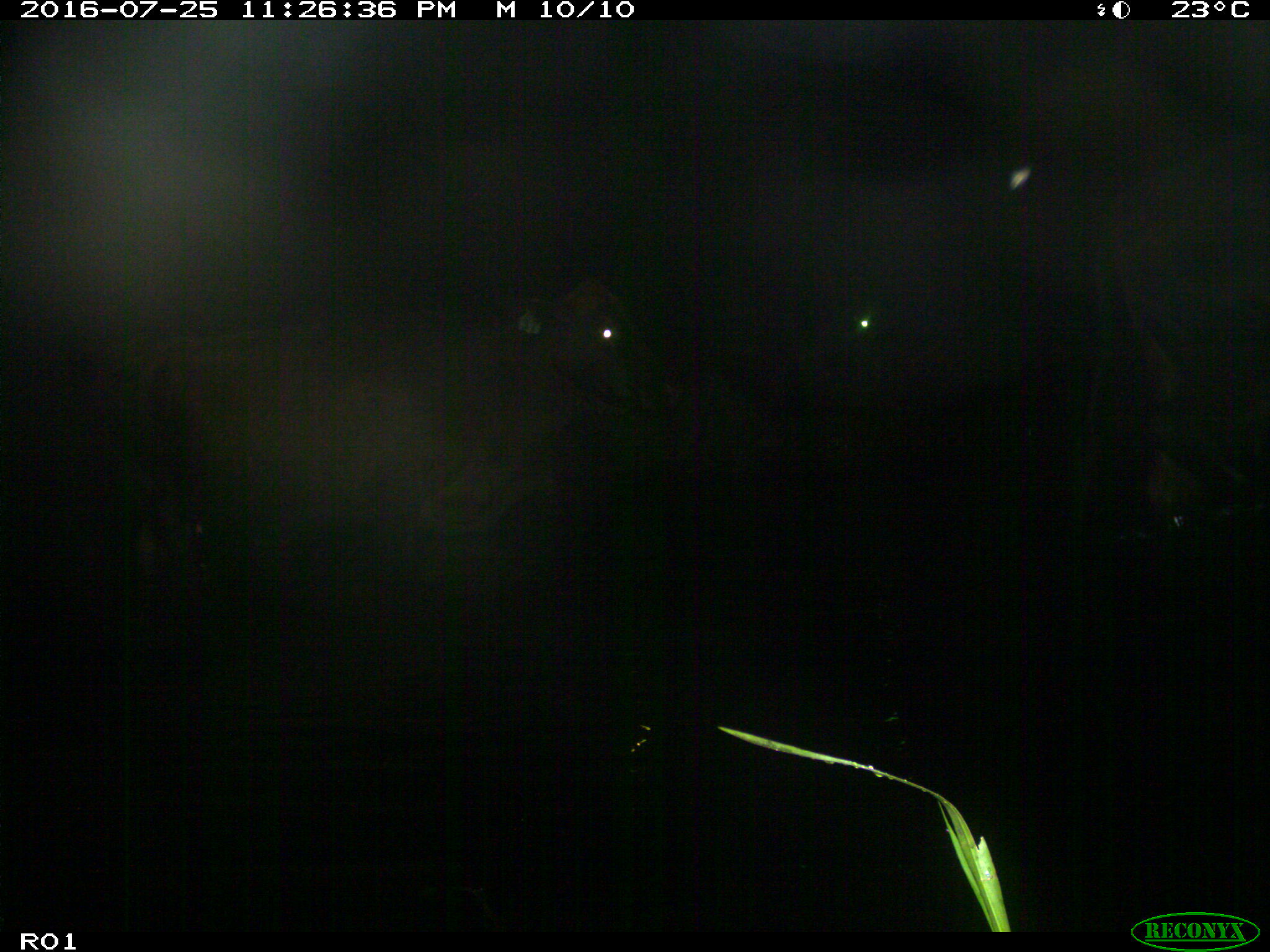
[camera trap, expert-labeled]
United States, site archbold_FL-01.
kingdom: Animalia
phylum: Chordata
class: Mammalia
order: Artiodactyla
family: Bovidae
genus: Bos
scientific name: Bos taurus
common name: domestic cow